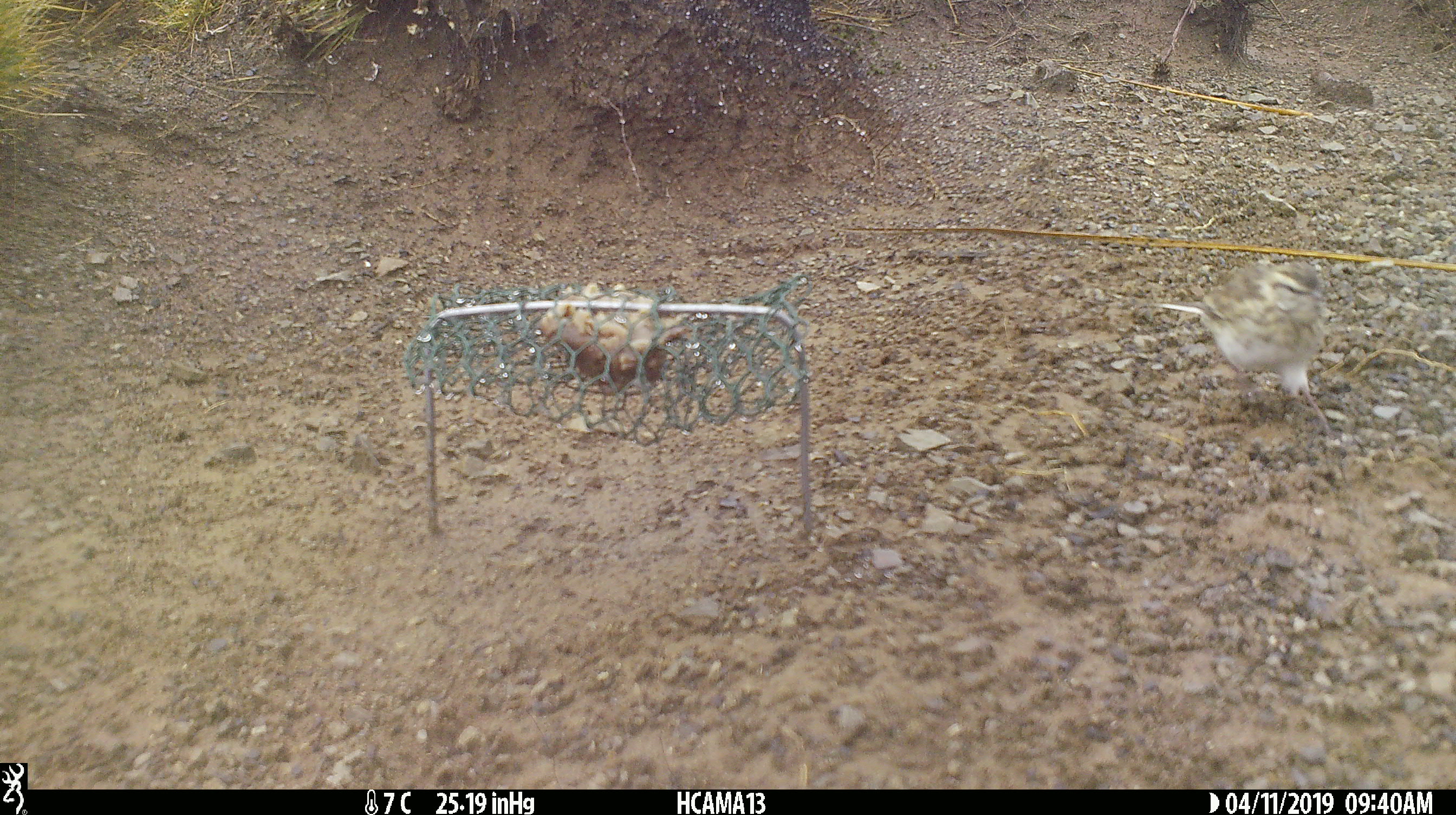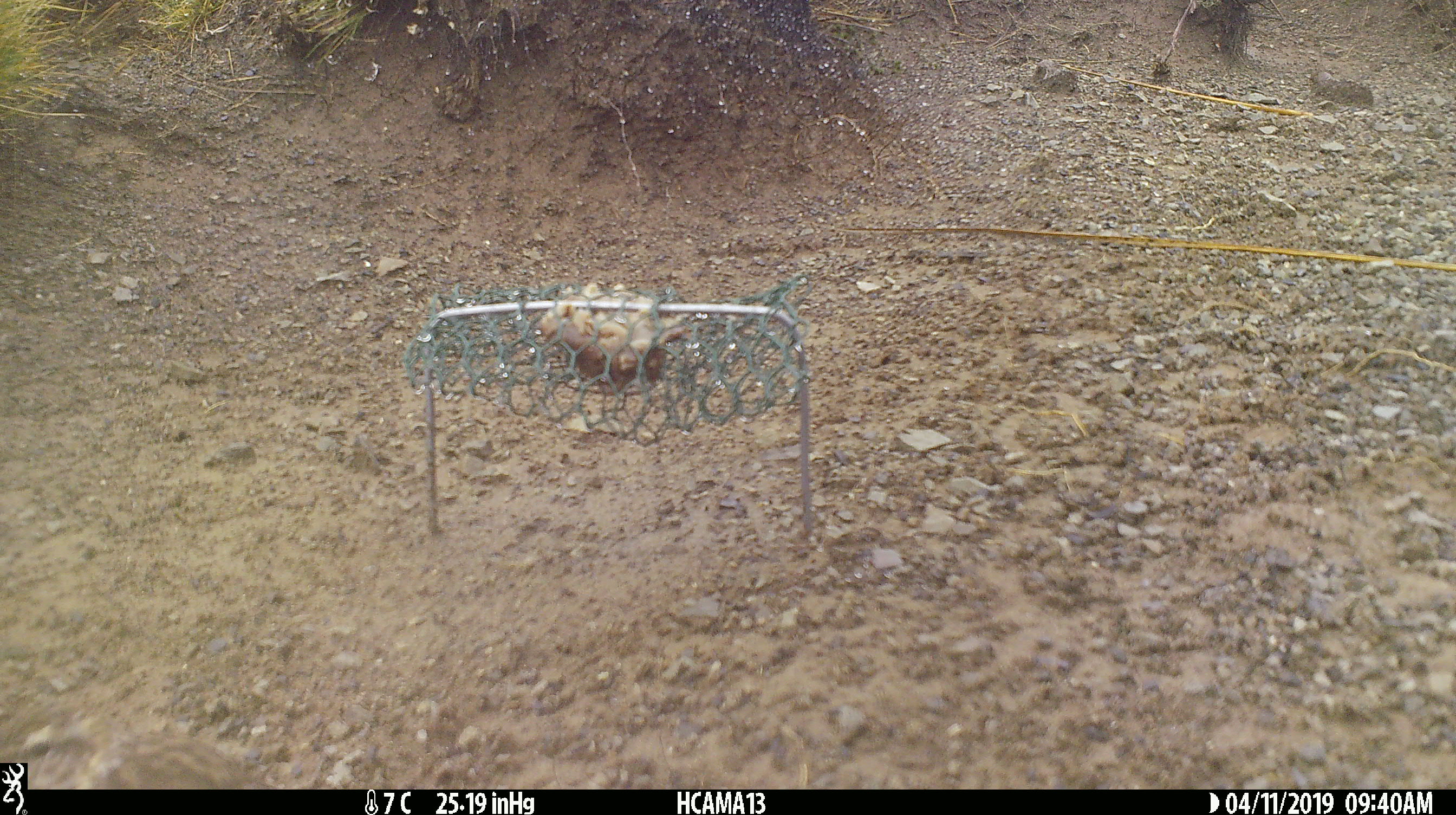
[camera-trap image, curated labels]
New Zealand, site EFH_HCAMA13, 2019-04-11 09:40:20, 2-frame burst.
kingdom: Animalia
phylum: Chordata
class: Aves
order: Passeriformes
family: Motacillidae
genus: Anthus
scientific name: Anthus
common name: pipit